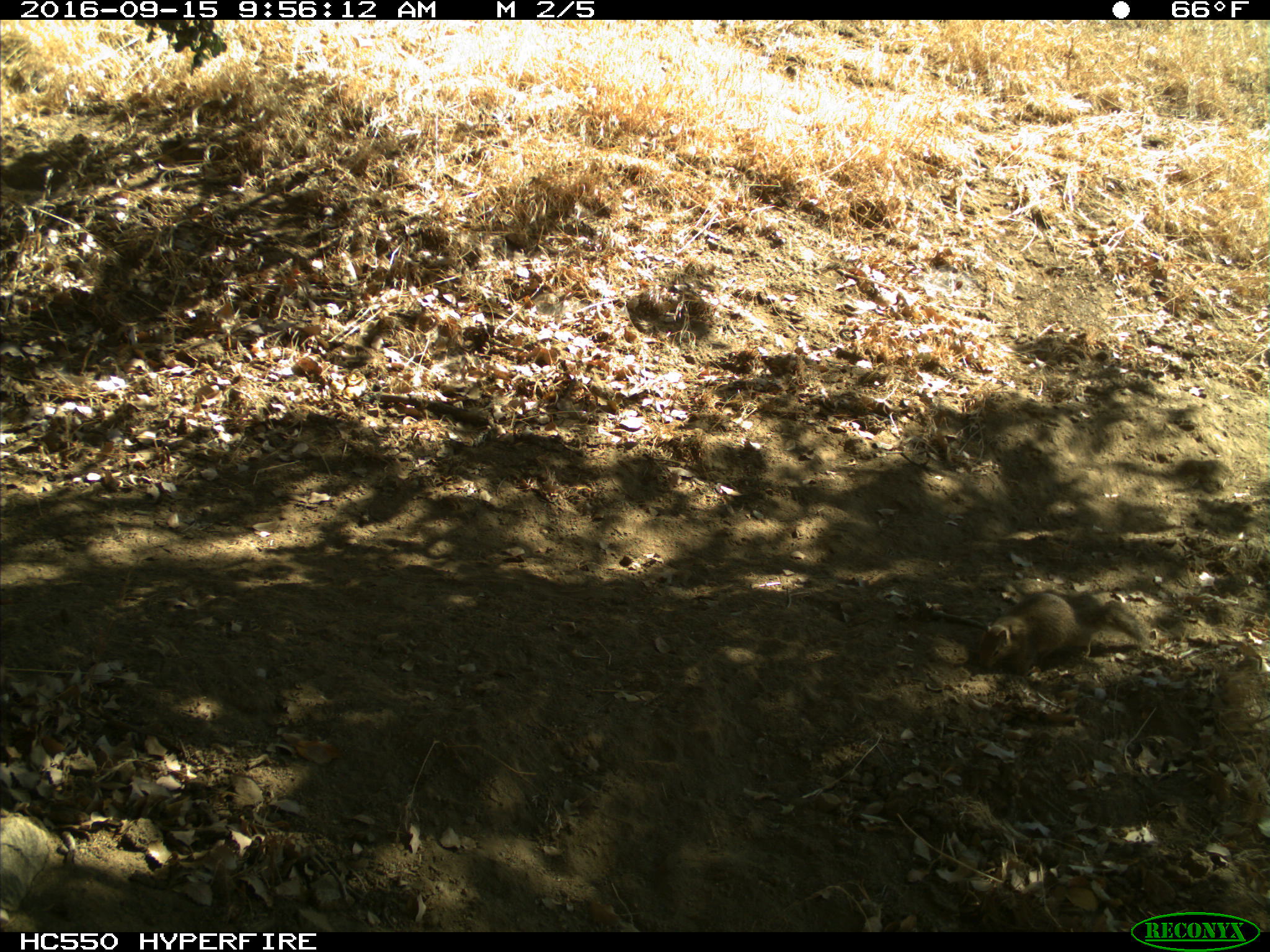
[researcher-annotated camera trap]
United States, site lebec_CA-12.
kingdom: Animalia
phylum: Chordata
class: Mammalia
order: Rodentia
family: Sciuridae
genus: Otospermophilus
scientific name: Otospermophilus beecheyi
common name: california ground squirrel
Otospermophilus beecheyi (california ground squirrel).